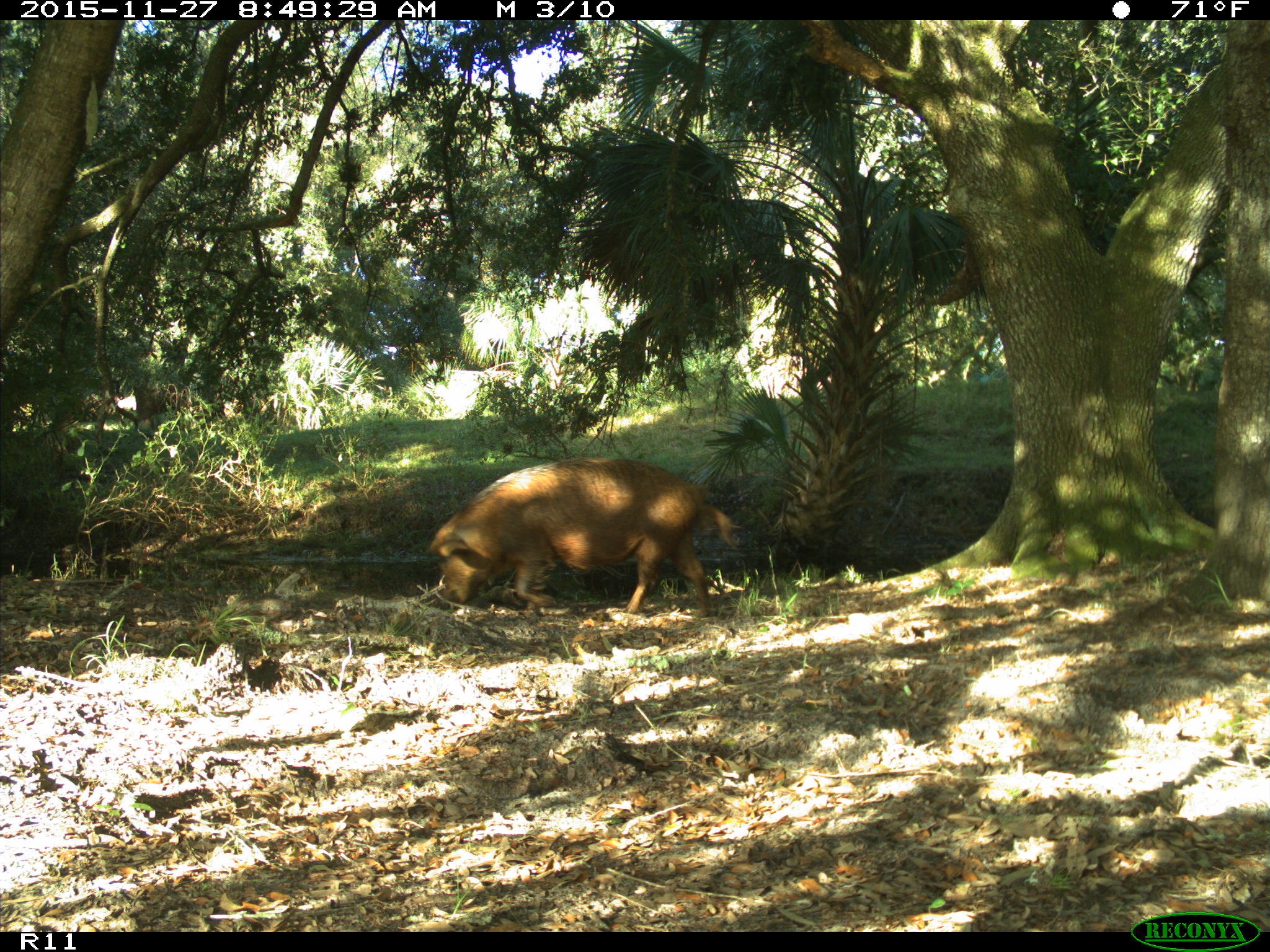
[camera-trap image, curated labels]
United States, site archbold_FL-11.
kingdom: Animalia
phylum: Chordata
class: Mammalia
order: Artiodactyla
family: Suidae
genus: Sus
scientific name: Sus scrofa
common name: wild boar